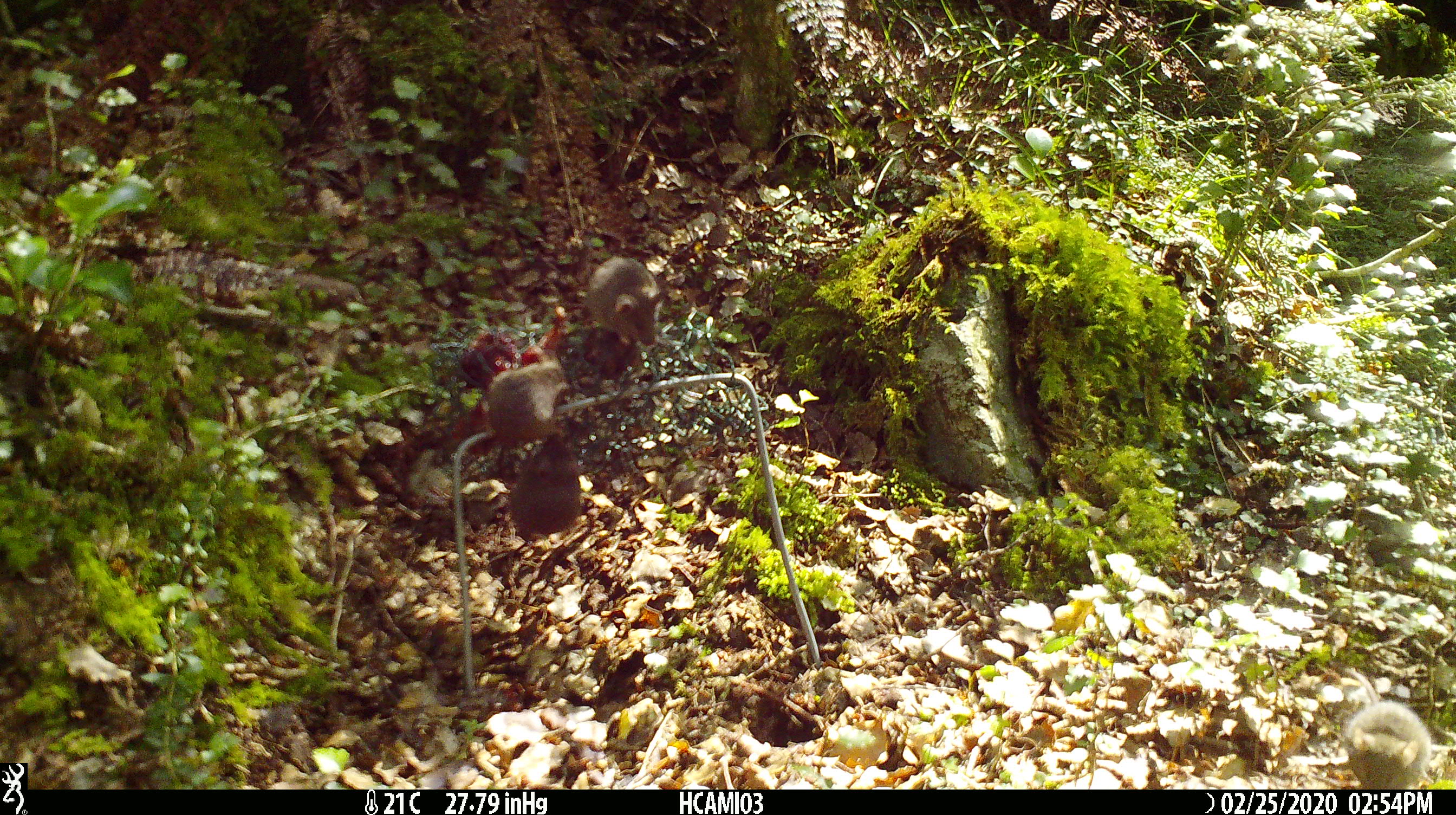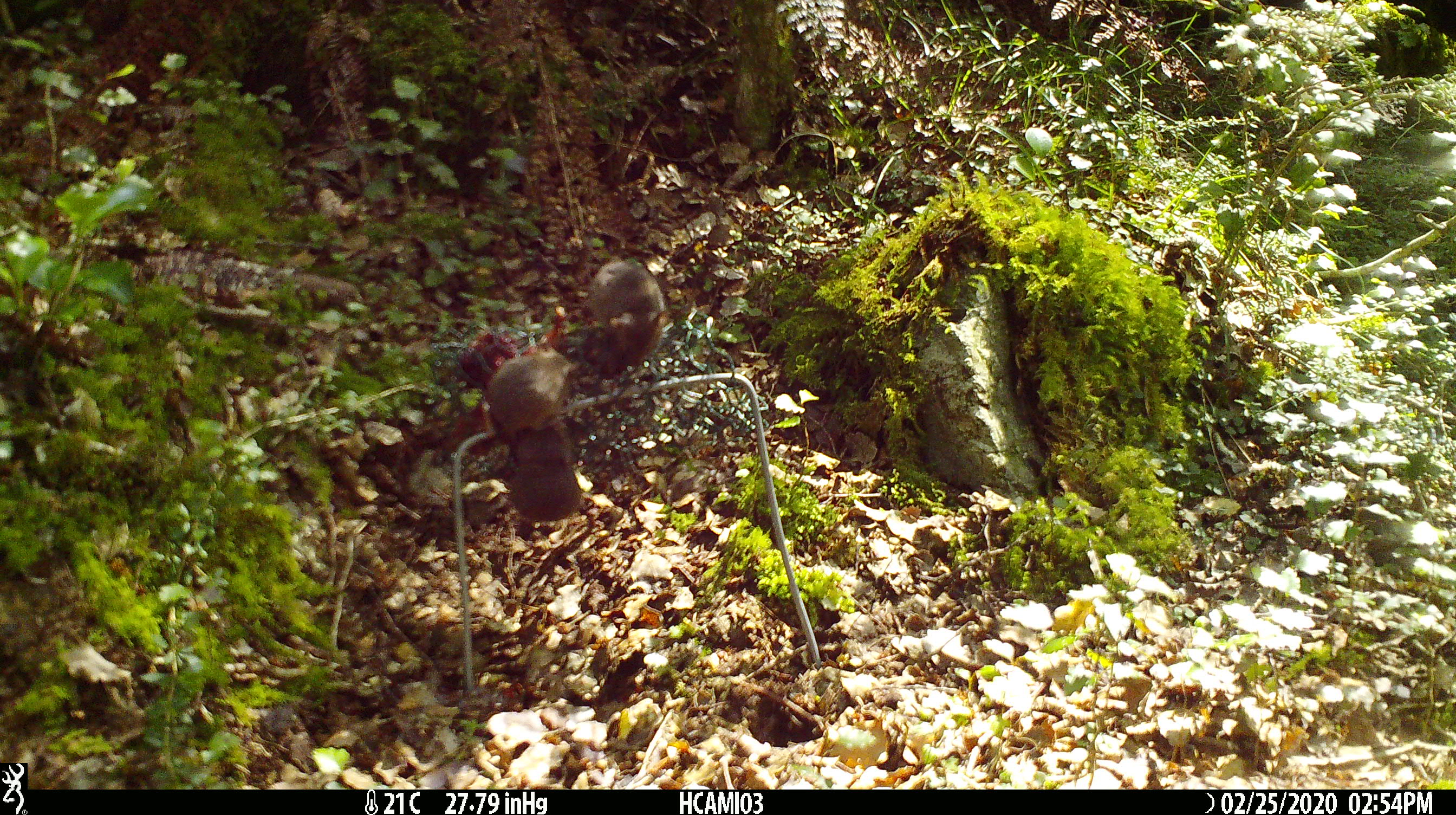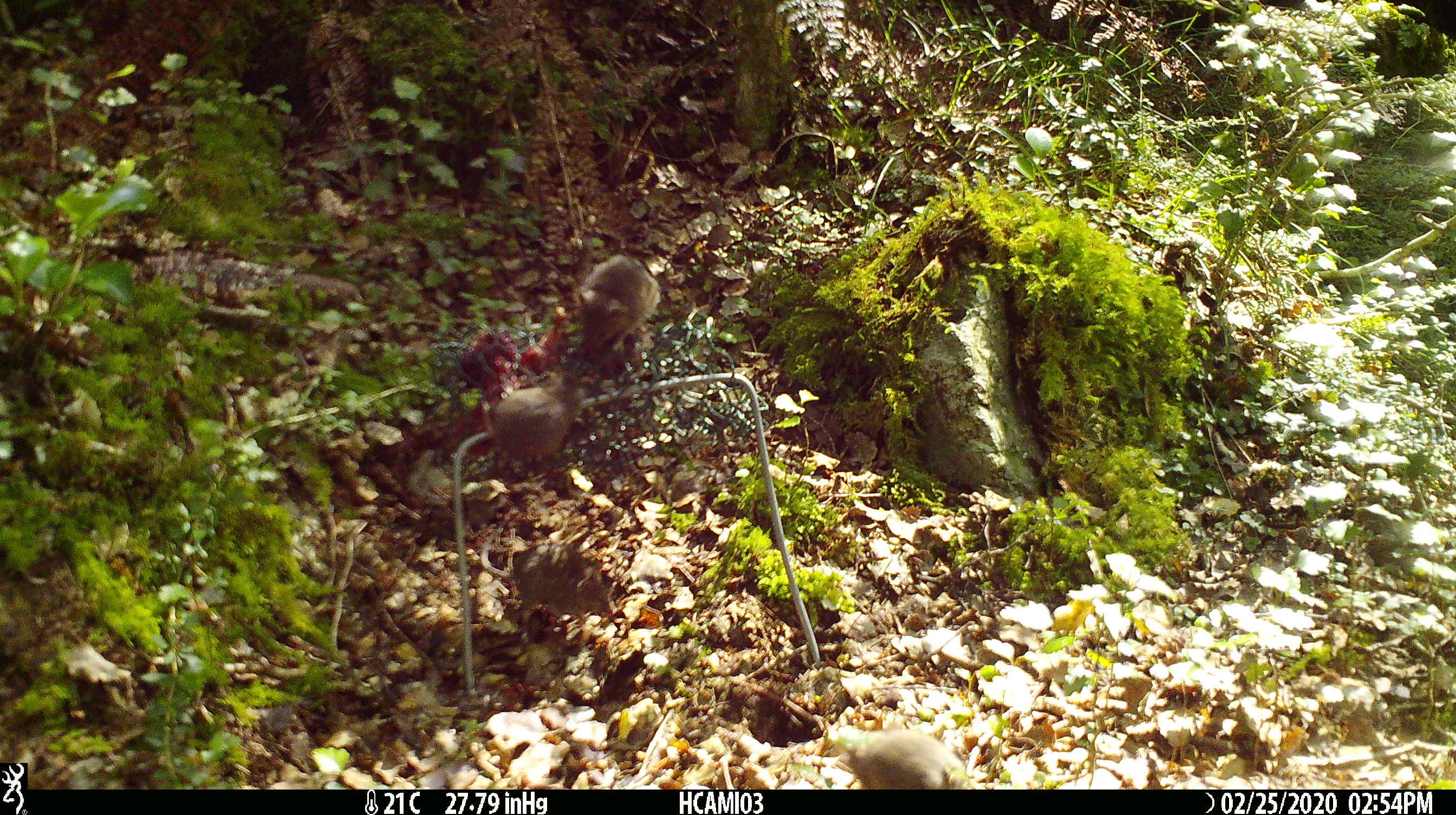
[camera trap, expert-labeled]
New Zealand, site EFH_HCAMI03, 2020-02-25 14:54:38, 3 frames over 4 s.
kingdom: Animalia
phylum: Chordata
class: Mammalia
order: Rodentia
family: Muridae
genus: Mus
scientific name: Mus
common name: mouse